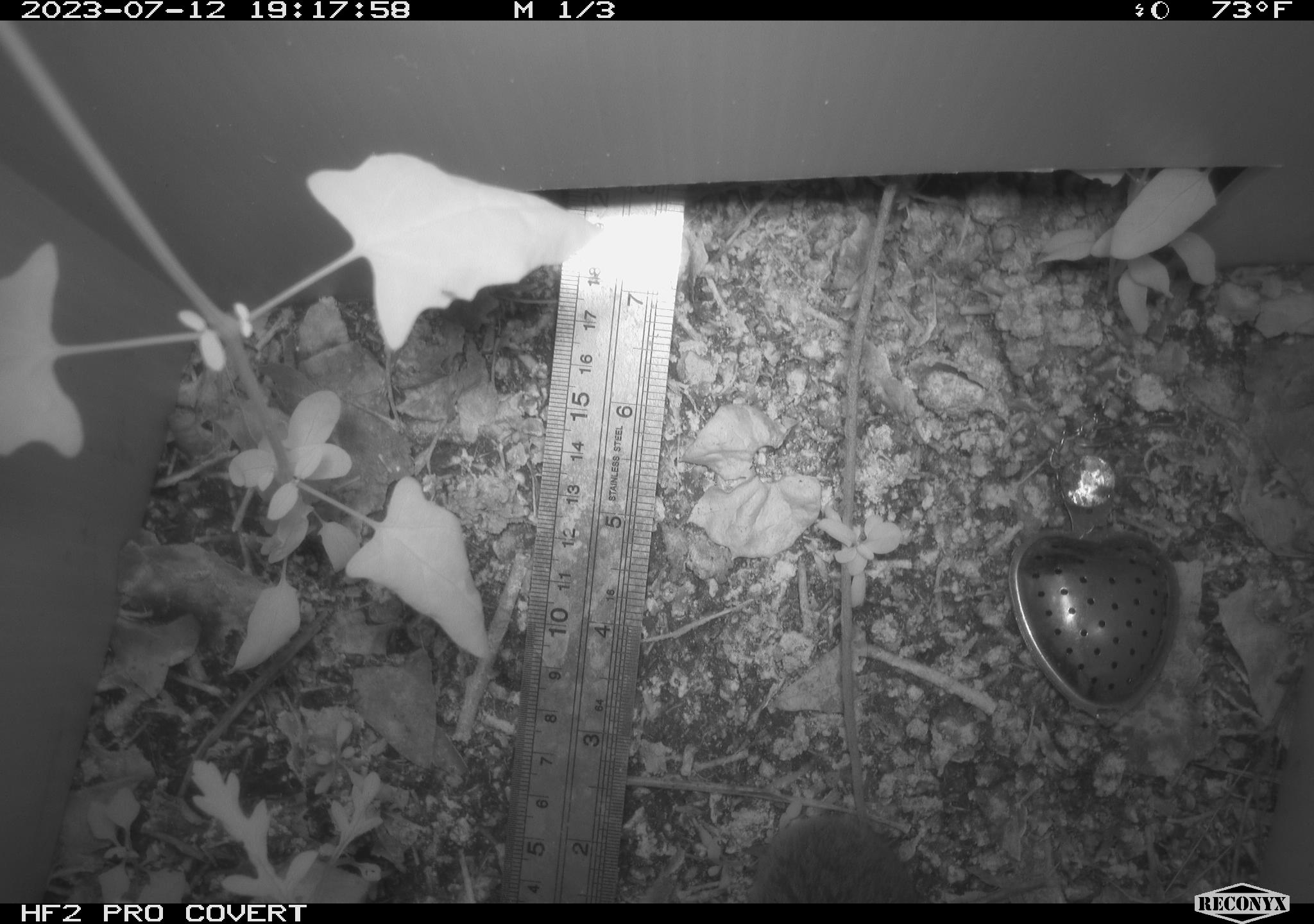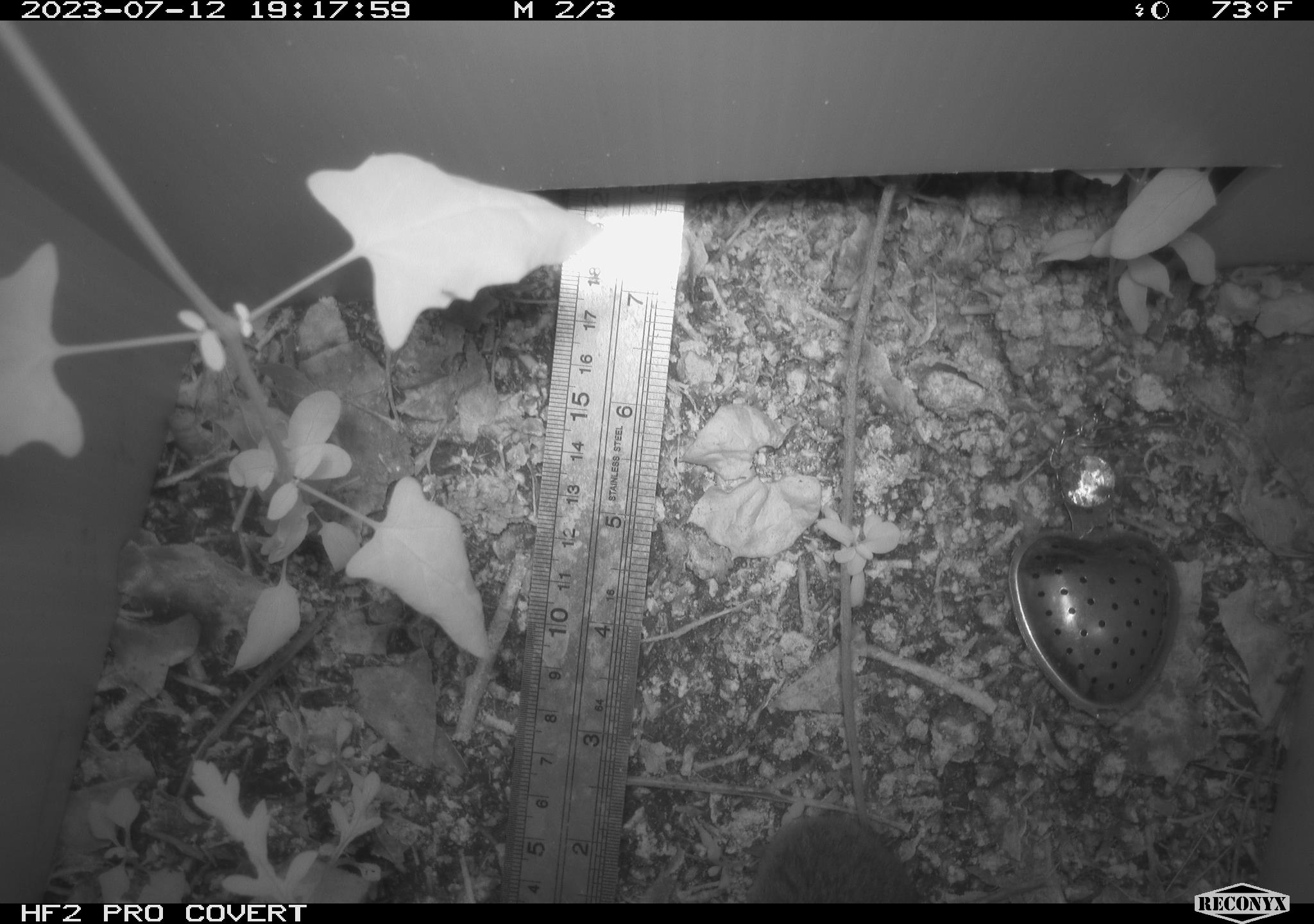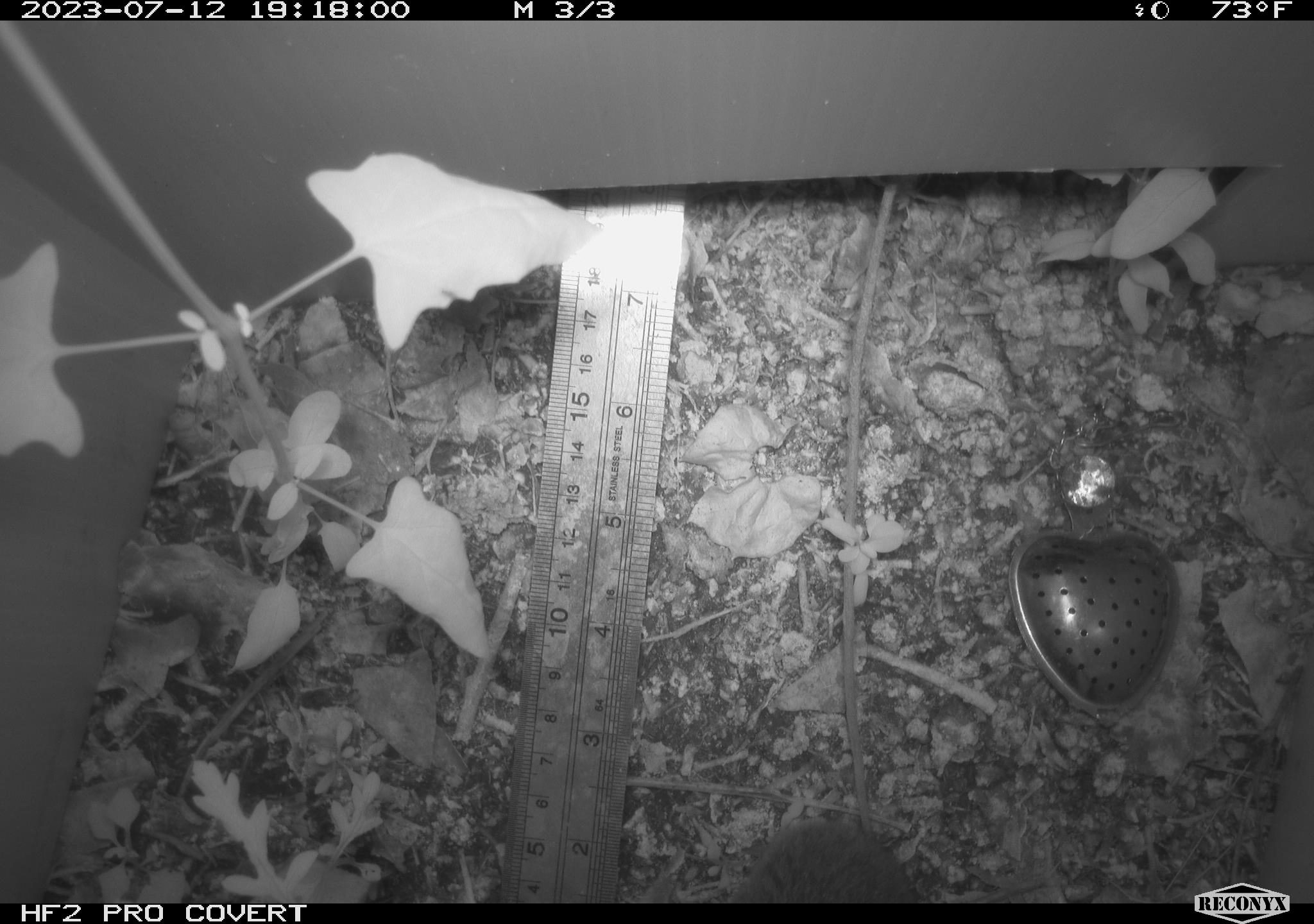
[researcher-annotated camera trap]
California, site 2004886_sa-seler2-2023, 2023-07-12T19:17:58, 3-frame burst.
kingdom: Animalia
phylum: Chordata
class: Mammalia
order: Rodentia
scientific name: Rodentia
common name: mouse species